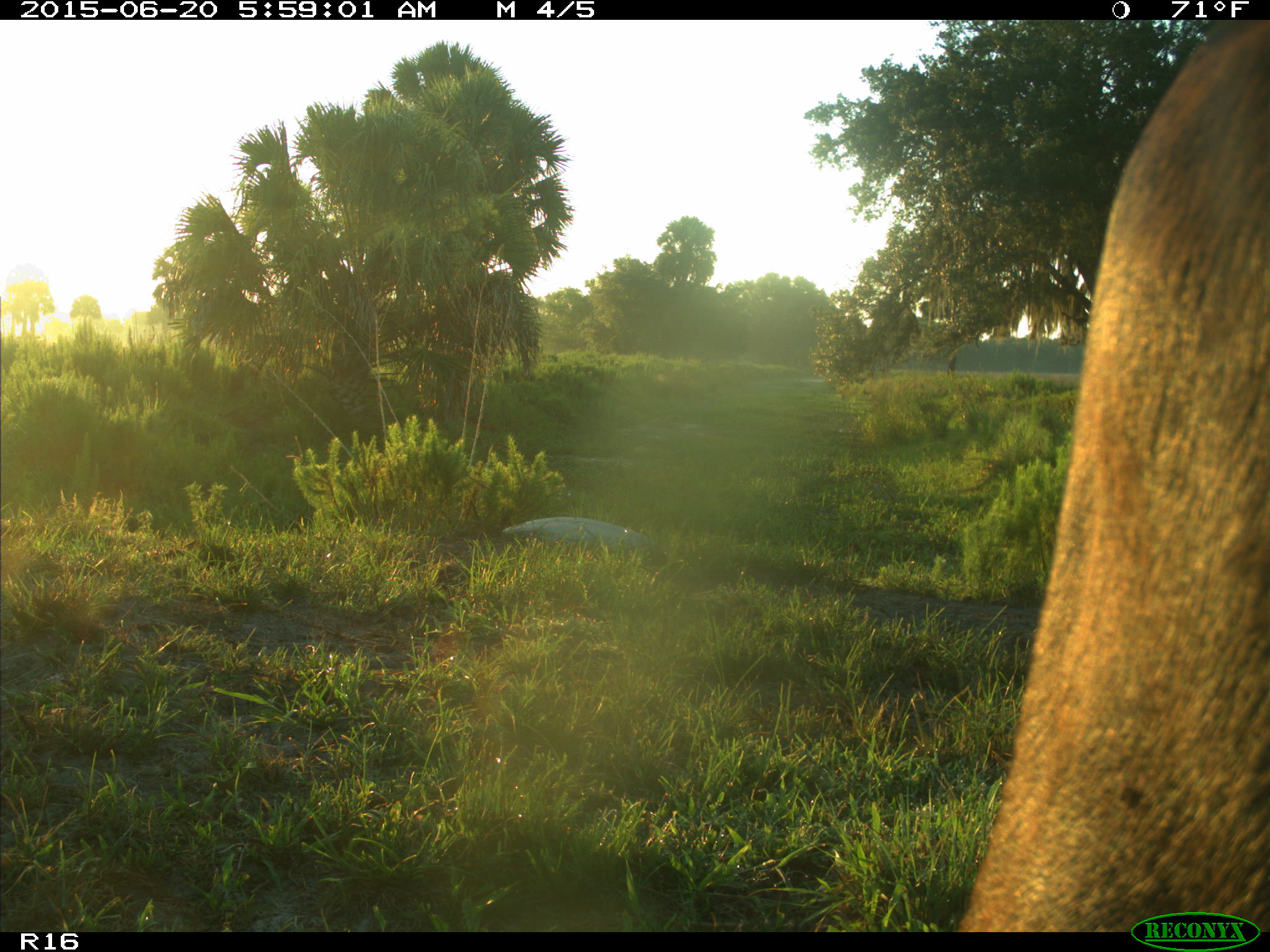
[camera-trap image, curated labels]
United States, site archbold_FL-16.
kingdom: Animalia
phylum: Chordata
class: Mammalia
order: Artiodactyla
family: Bovidae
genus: Bos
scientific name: Bos taurus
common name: domestic cow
Bos taurus (domestic cow).